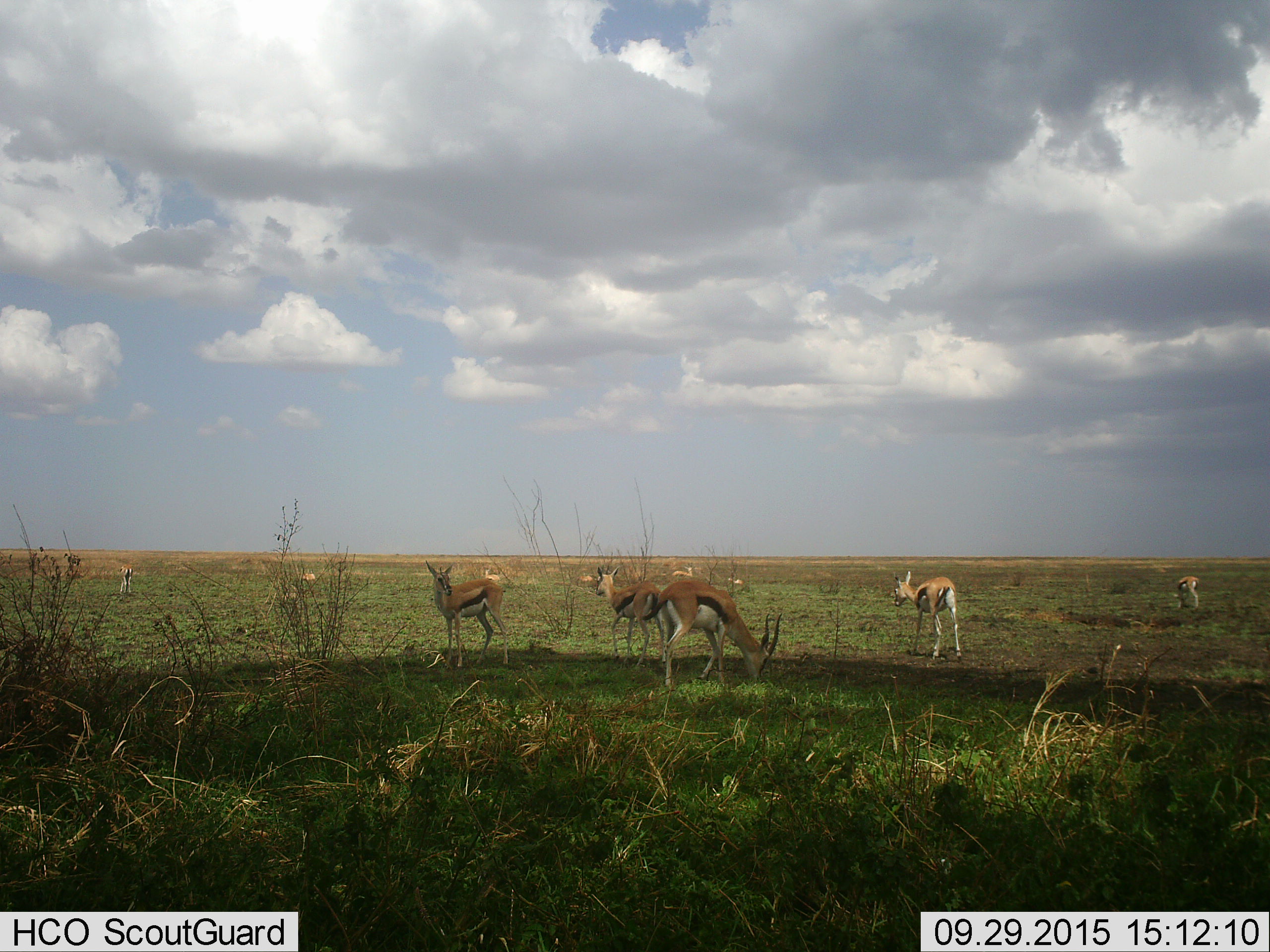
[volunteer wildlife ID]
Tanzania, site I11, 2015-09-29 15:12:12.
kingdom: Animalia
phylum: Chordata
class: Mammalia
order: Artiodactyla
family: Bovidae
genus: Eudorcas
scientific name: Eudorcas thomsonii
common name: thomson's gazelle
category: gazellethomsons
Gazellethomsons (thomson's gazelle) (Eudorcas thomsonii), count 11-50. Behavior (volunteer vote fractions): standing 80%, resting 30%, moving 10%, interacting 0%. Young present (vote fraction): 0%. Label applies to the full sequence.